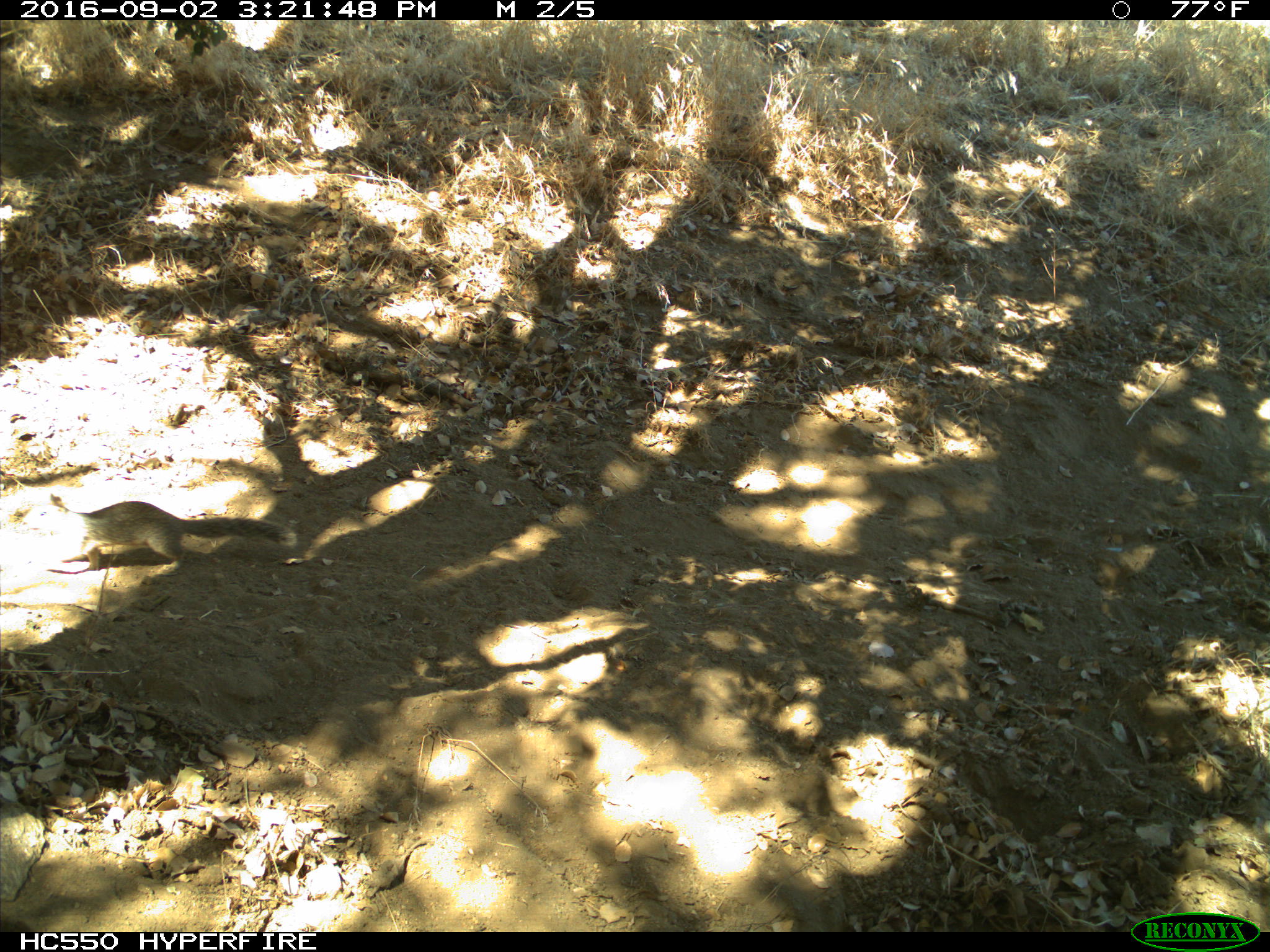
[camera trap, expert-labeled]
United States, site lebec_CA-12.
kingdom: Animalia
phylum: Chordata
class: Mammalia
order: Rodentia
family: Sciuridae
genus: Otospermophilus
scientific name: Otospermophilus beecheyi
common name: california ground squirrel